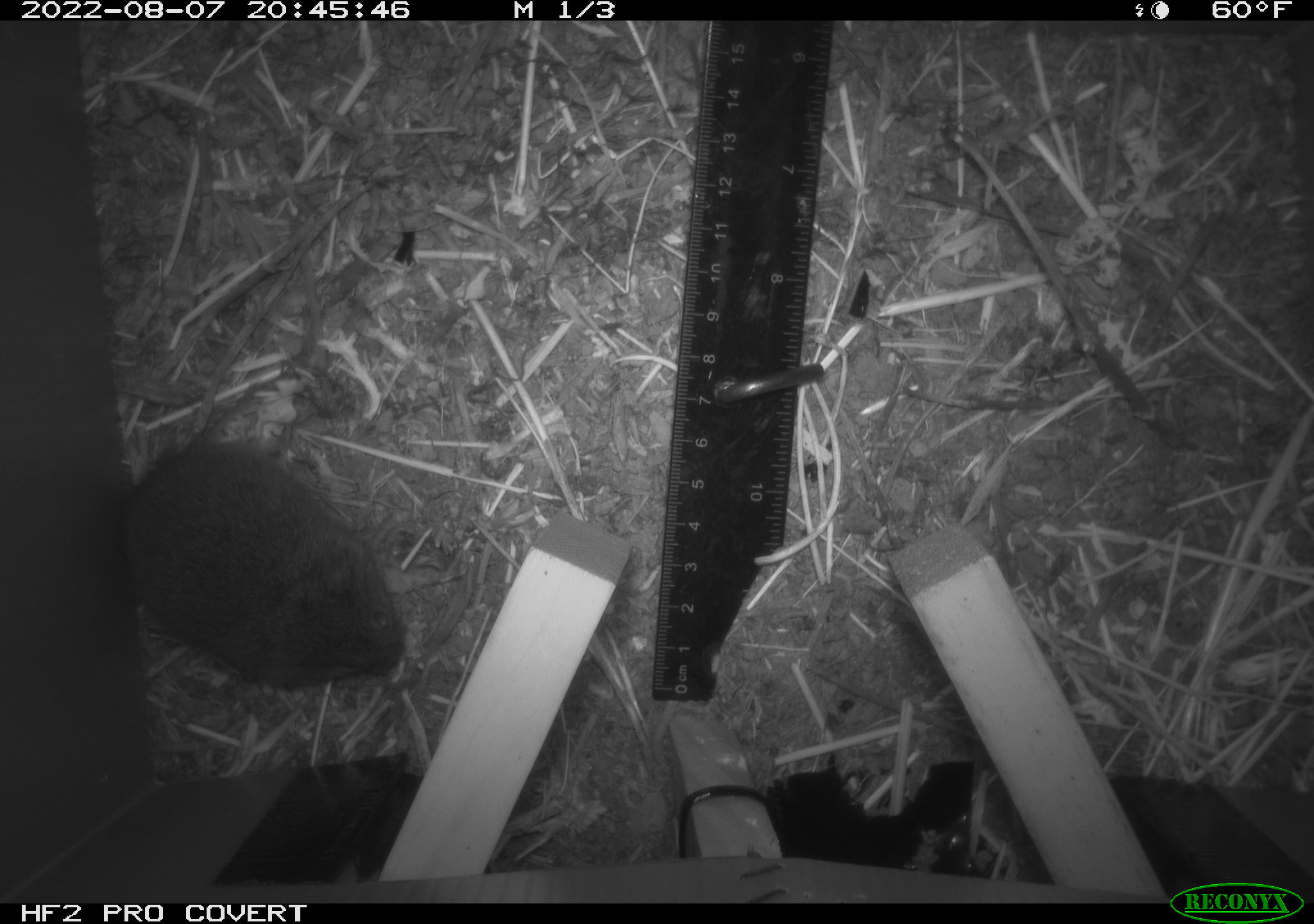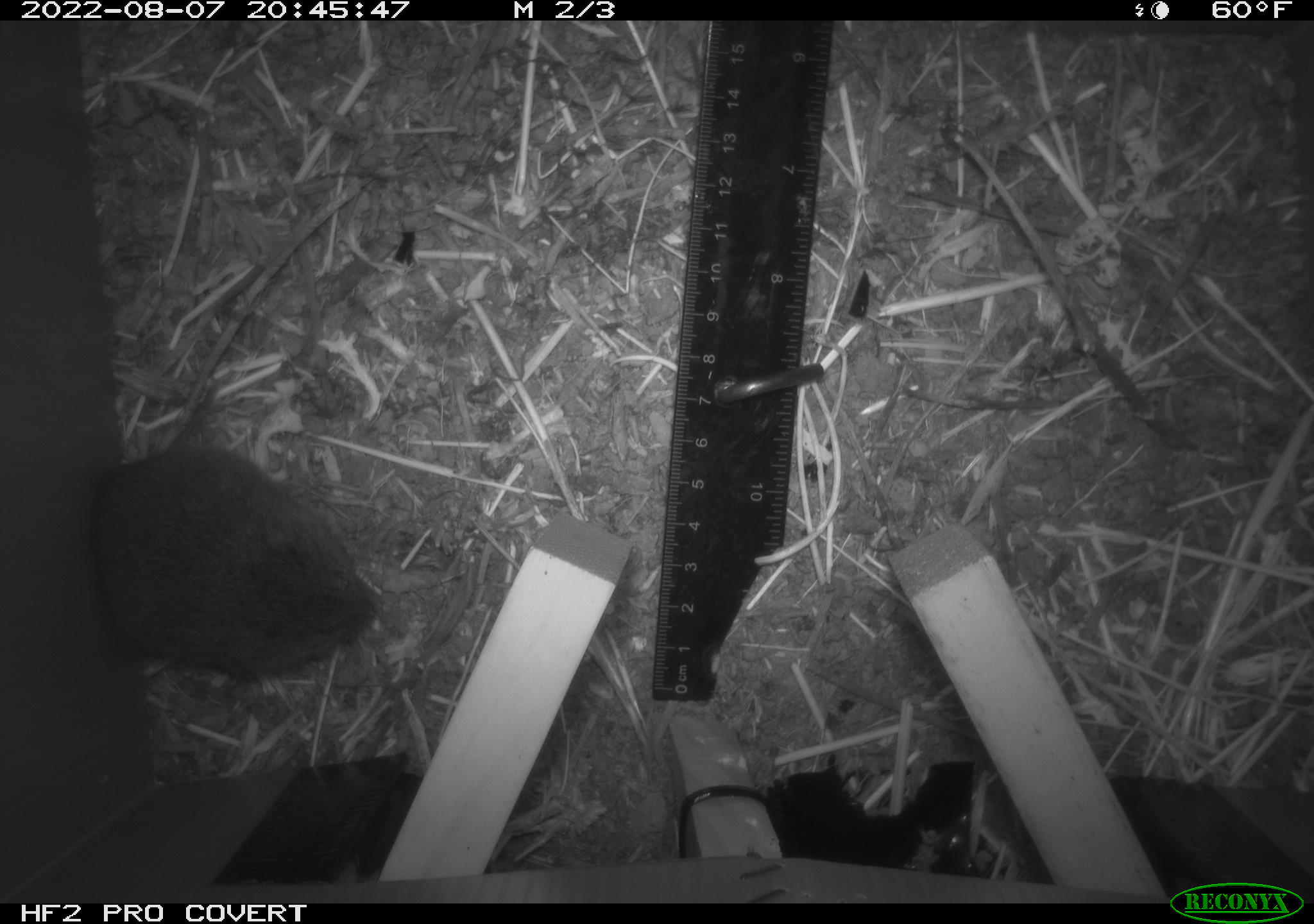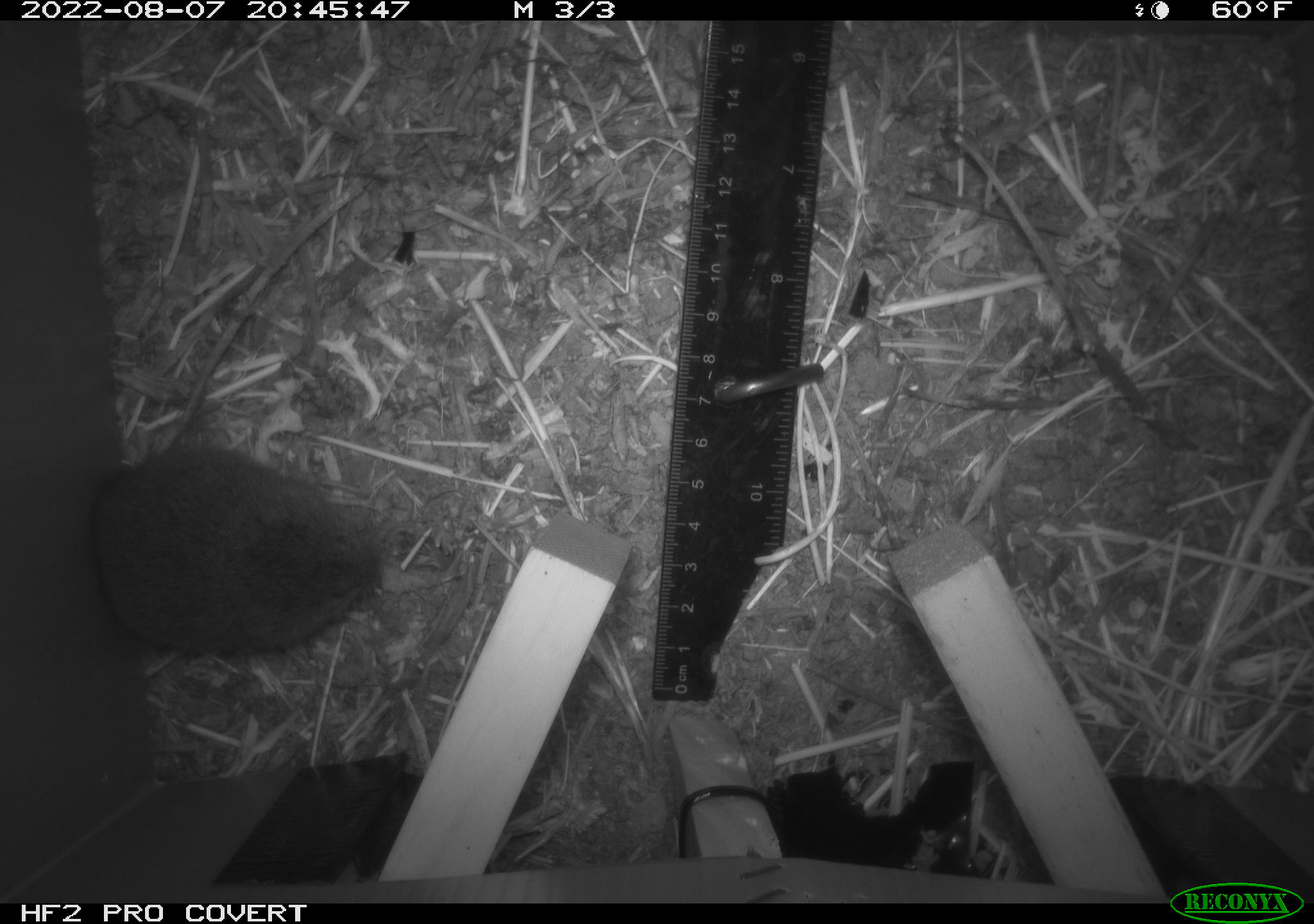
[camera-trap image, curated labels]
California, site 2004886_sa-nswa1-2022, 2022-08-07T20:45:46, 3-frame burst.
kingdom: Animalia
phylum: Chordata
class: Mammalia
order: Rodentia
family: Cricetidae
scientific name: Cricetidae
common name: hamsters, voles, lemmings, and allies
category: cricetidae family